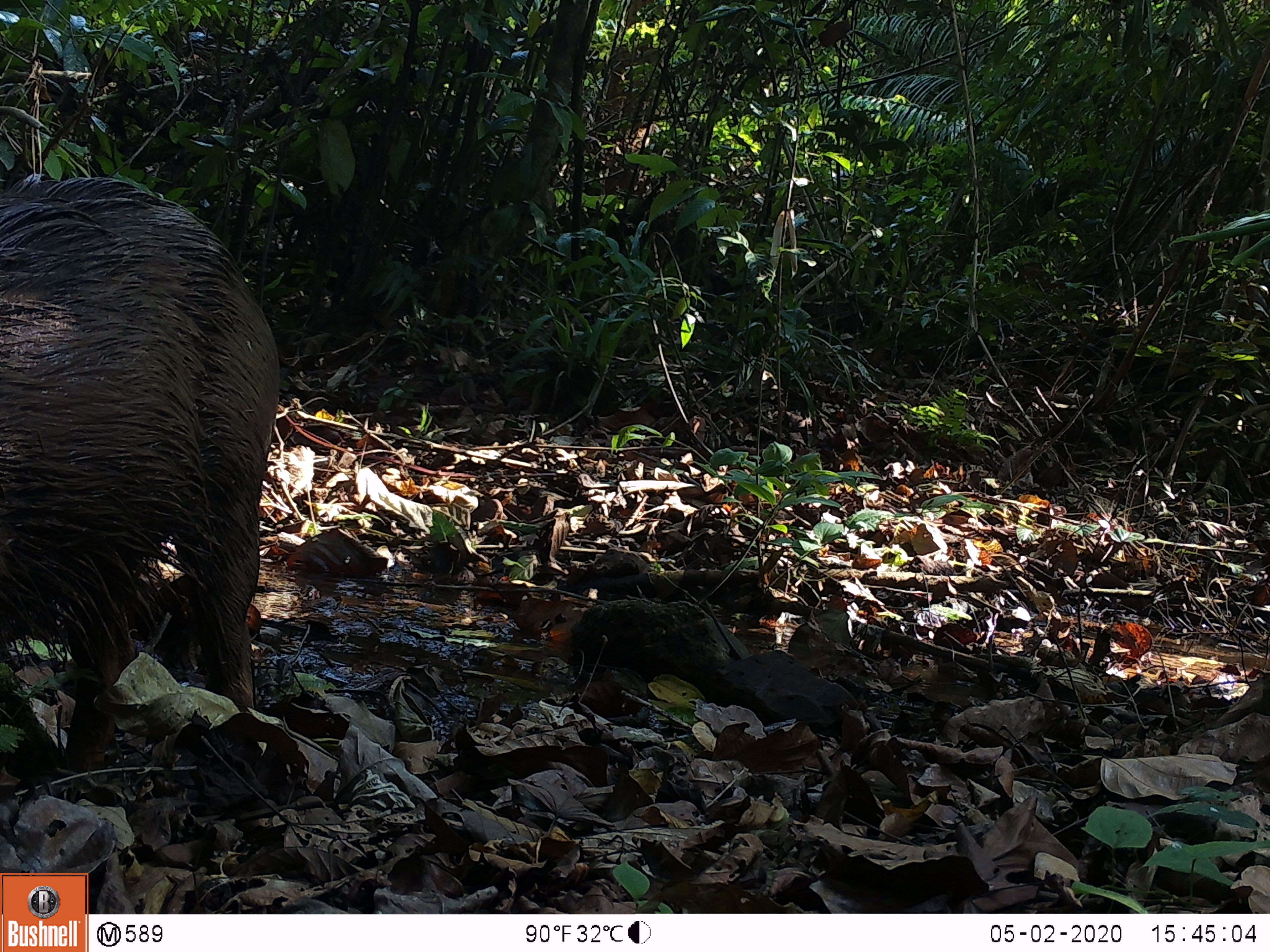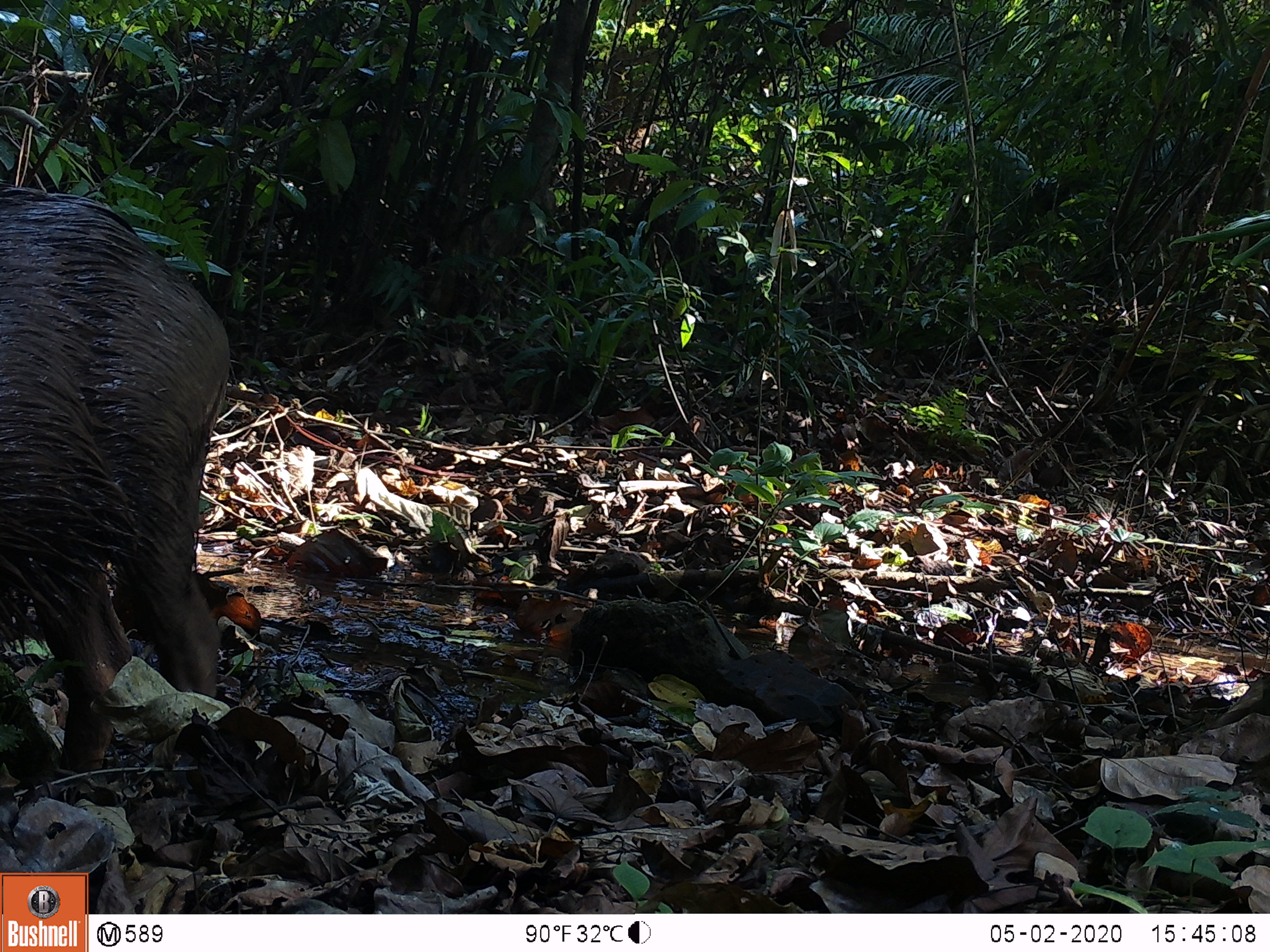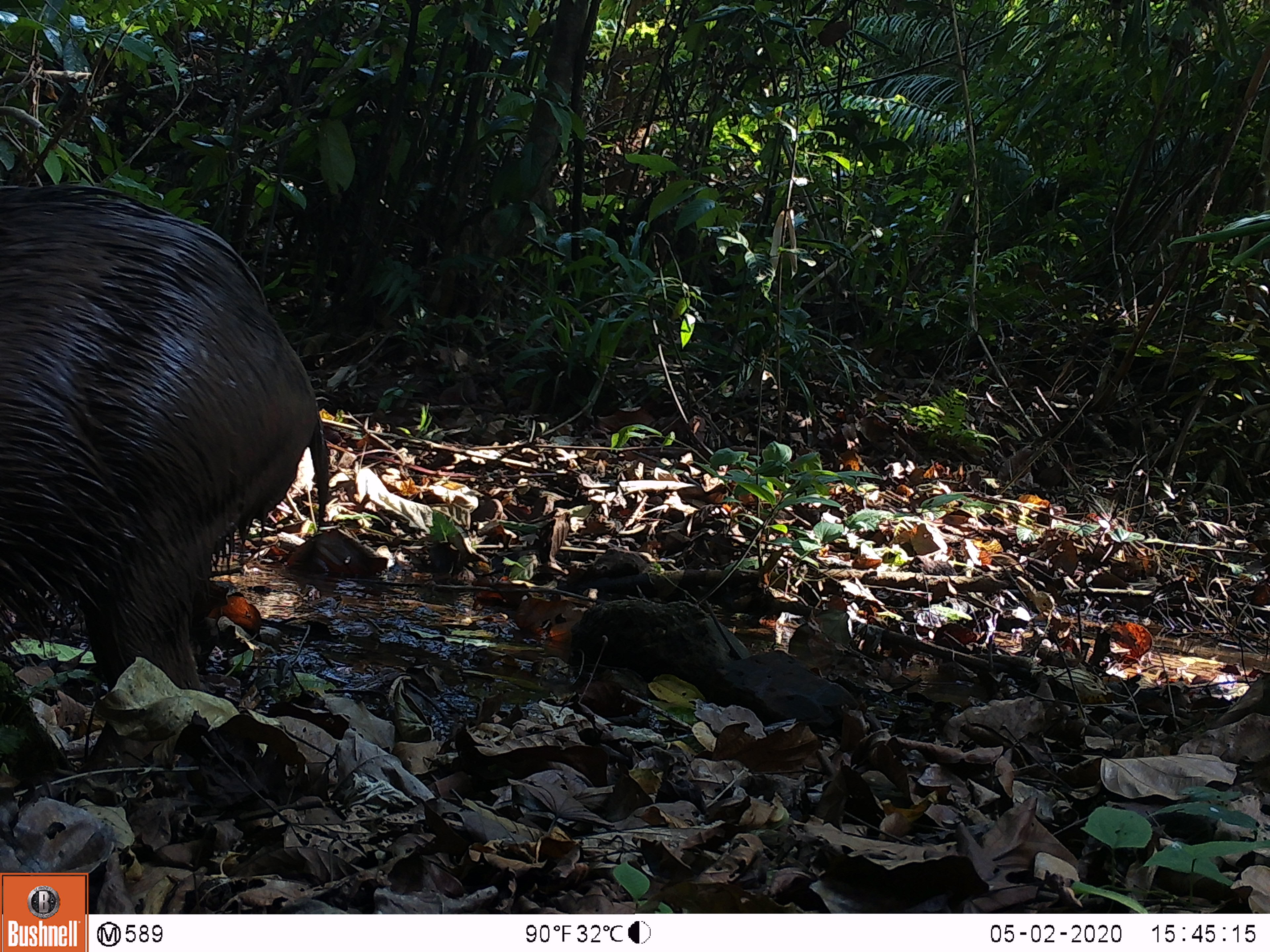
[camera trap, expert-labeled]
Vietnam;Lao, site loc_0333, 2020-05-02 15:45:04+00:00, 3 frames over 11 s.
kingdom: Animalia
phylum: Chordata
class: Mammalia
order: Artiodactyla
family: Suidae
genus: Sus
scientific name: Sus scrofa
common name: eurasian wild pig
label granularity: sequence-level